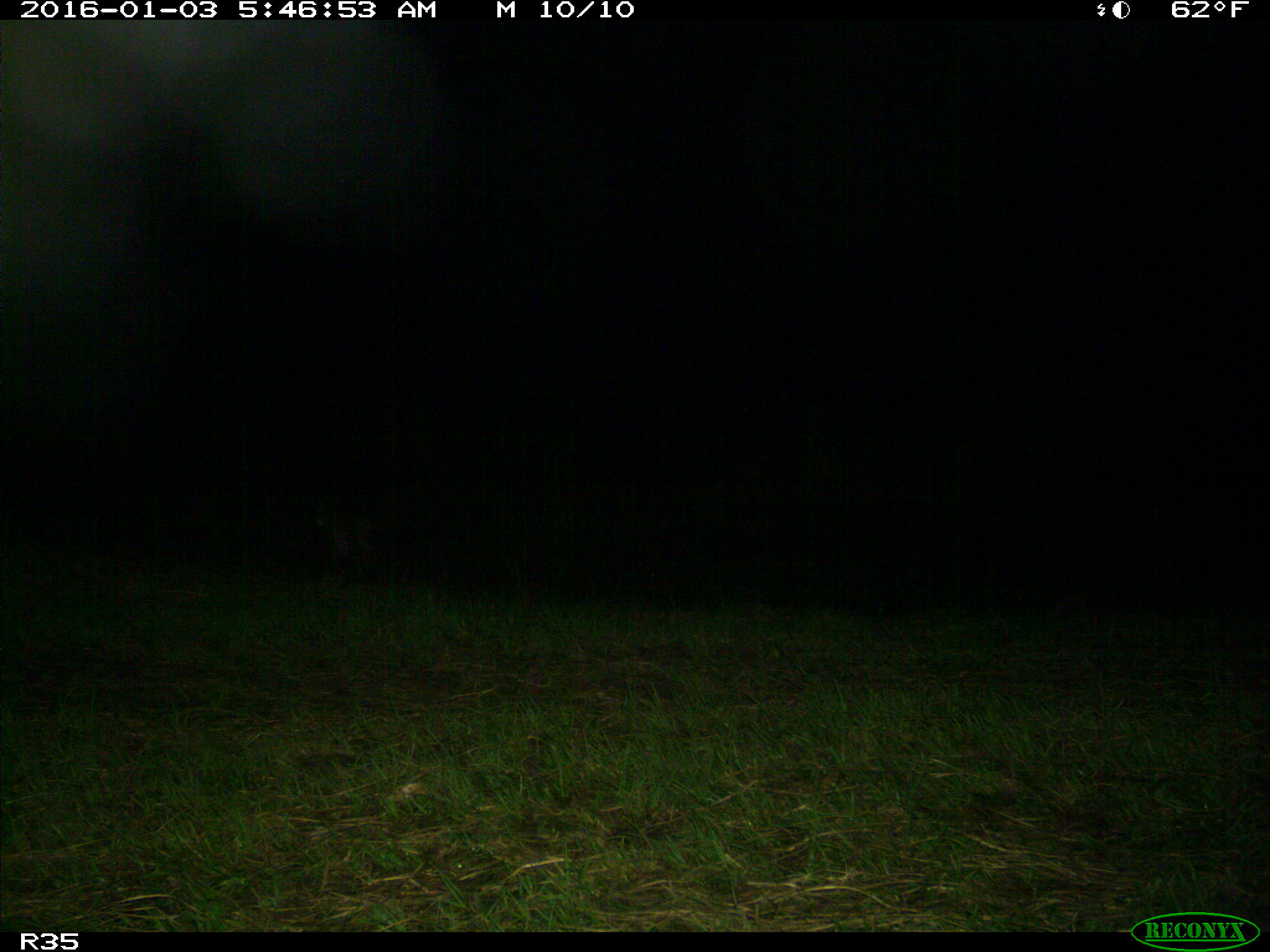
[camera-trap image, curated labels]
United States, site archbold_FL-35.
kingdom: Animalia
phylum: Chordata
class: Mammalia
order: Carnivora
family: Felidae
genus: Lynx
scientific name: Lynx rufus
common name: bobcat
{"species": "Lynx rufus (bobcat)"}